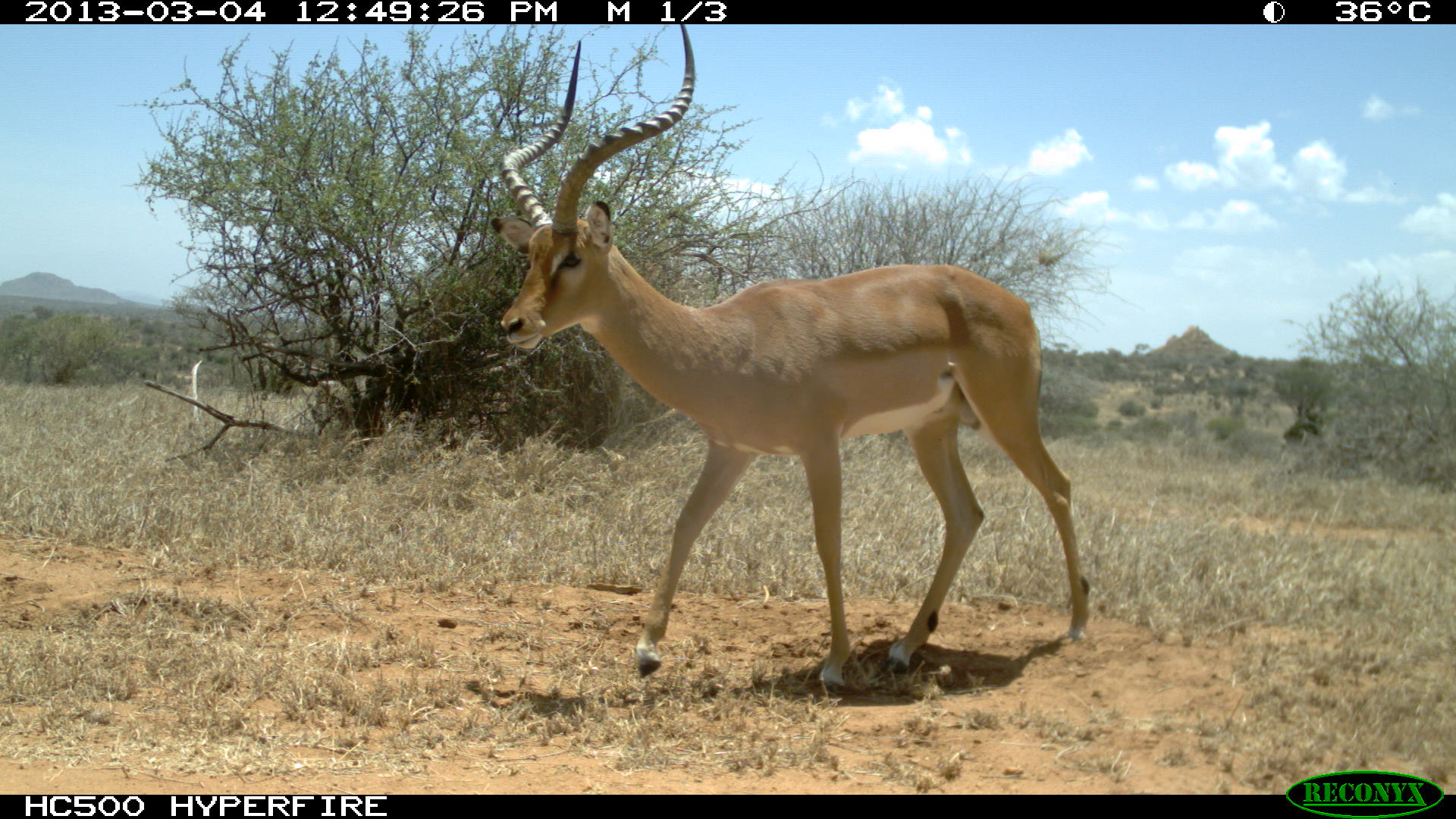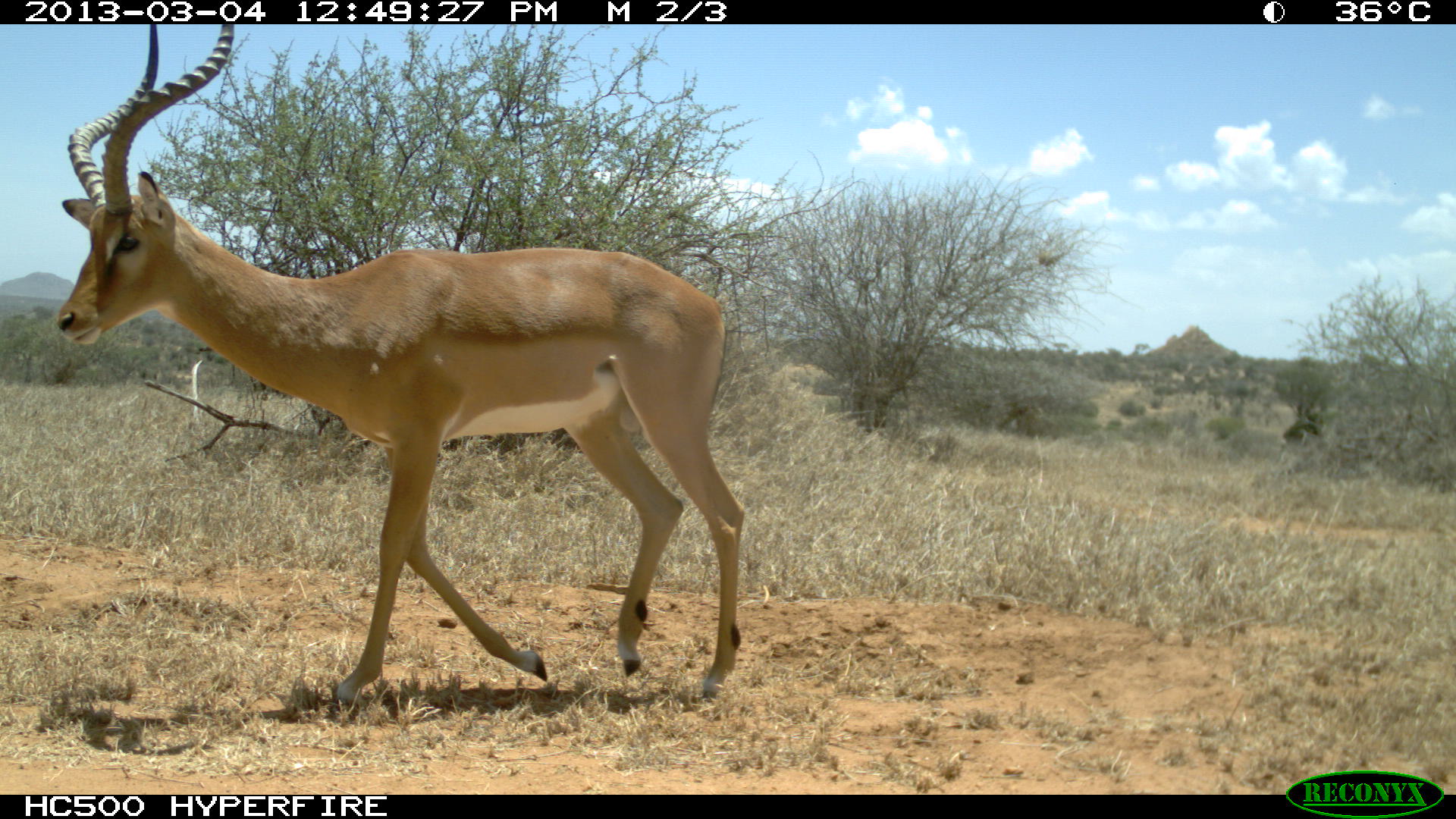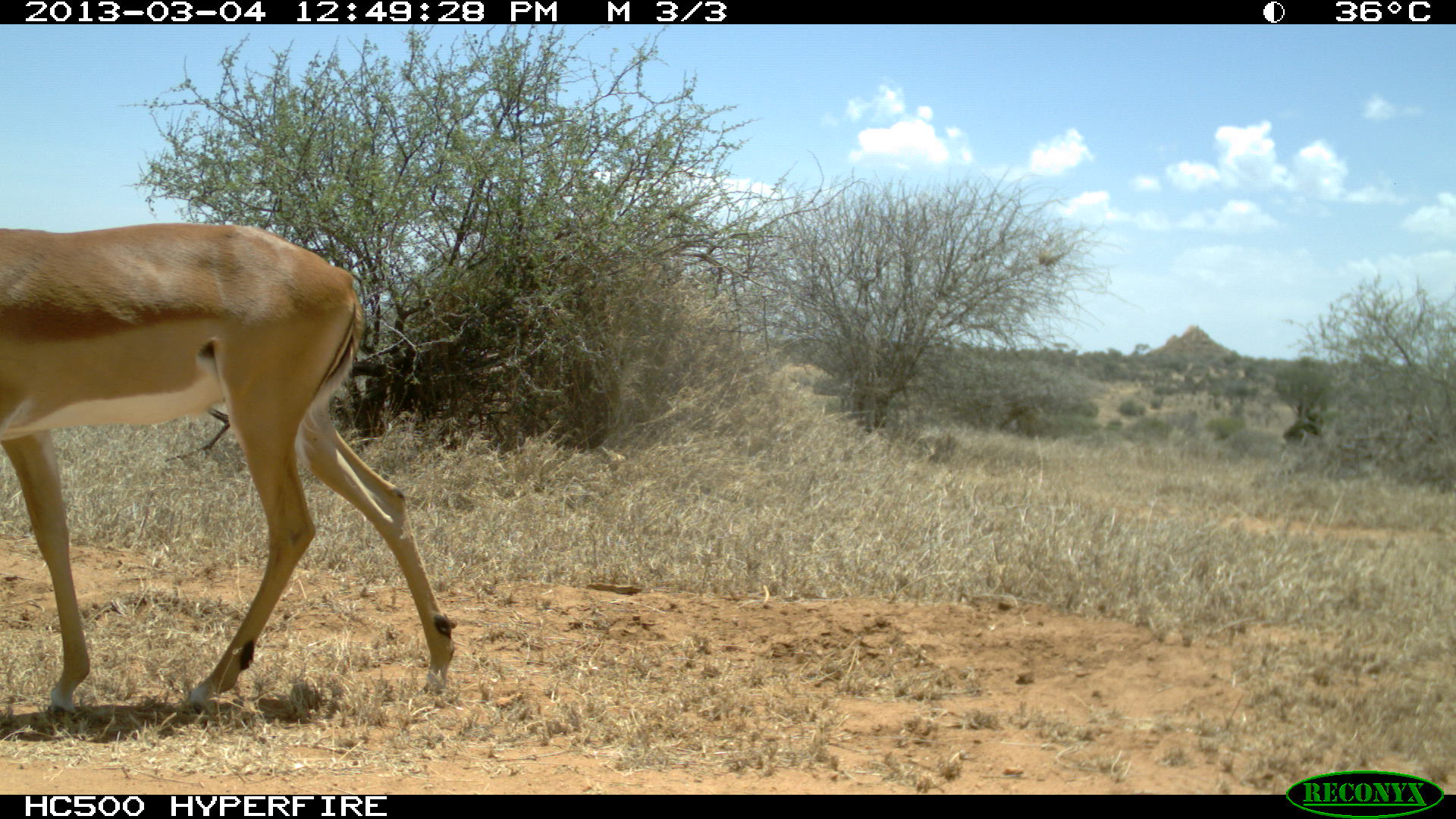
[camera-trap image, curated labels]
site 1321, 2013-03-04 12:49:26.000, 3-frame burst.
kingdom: Animalia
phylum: Chordata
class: Mammalia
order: Artiodactyla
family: Bovidae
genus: Aepyceros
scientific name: Aepyceros melampus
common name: impala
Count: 1.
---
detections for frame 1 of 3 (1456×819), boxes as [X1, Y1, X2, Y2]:
aepyceros melampus: [489, 20, 1091, 692]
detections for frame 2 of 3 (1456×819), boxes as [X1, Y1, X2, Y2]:
aepyceros melampus: [54, 20, 750, 710]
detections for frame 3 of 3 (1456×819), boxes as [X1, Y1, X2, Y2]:
aepyceros melampus: [0, 220, 454, 722]